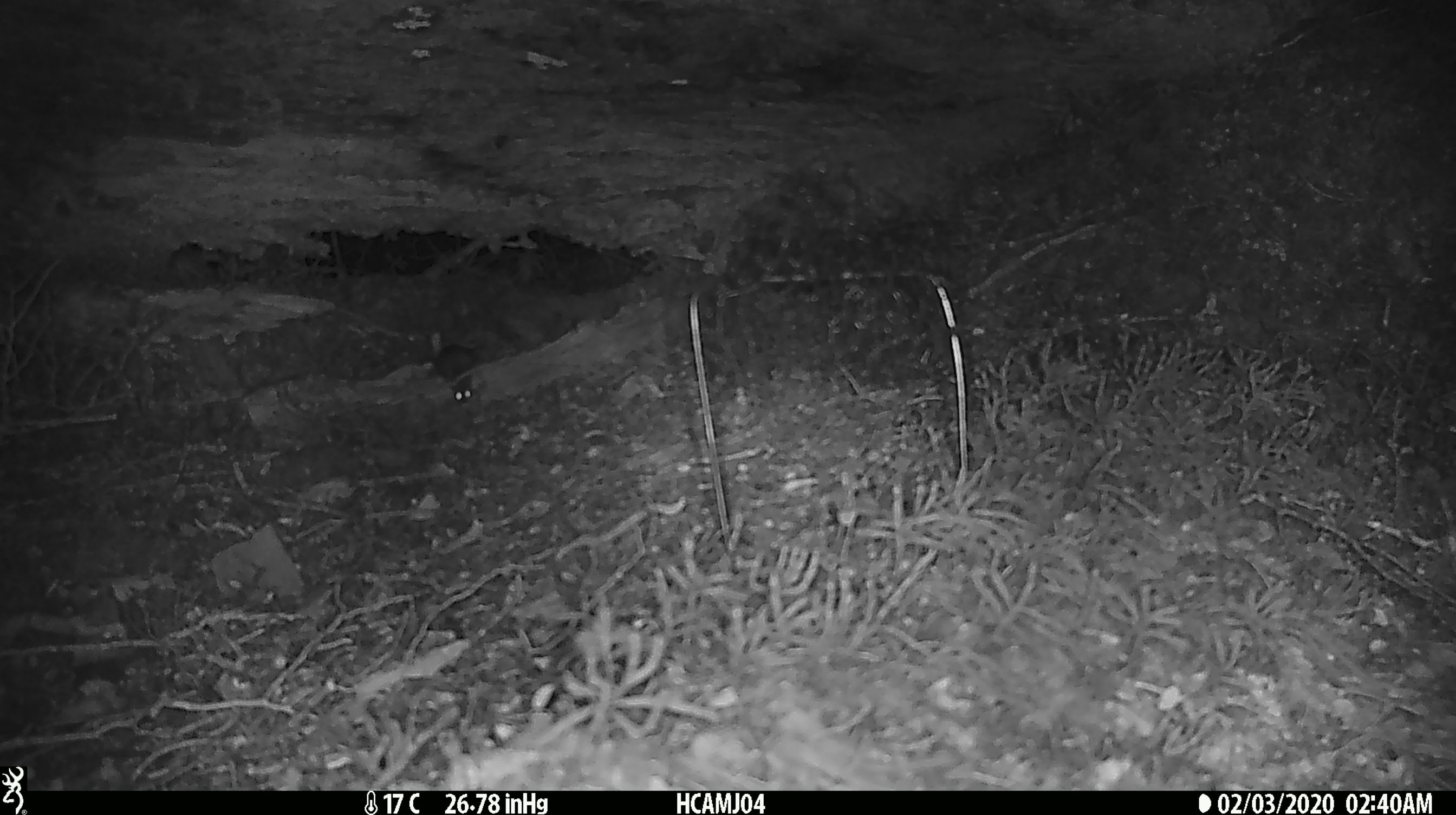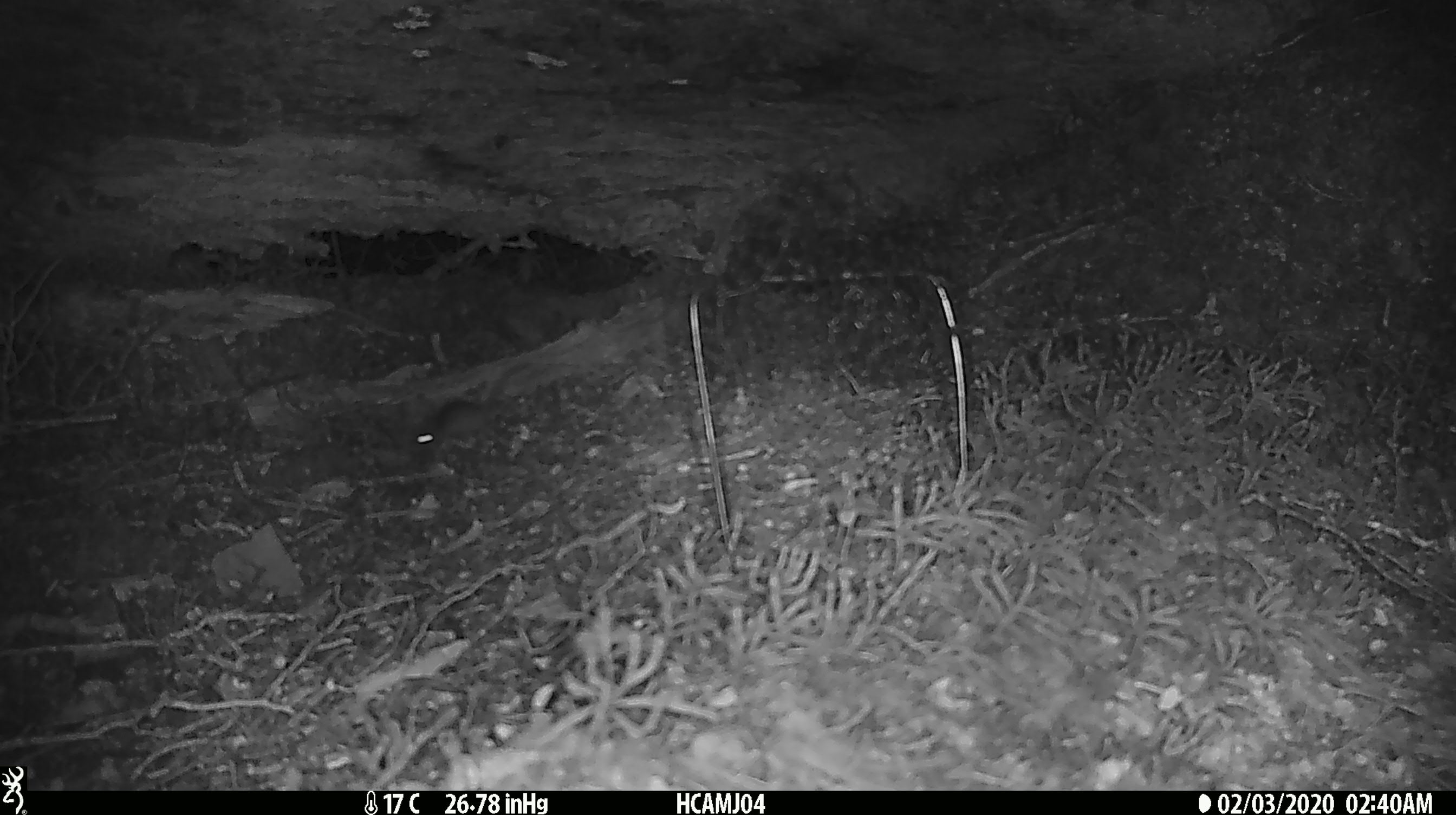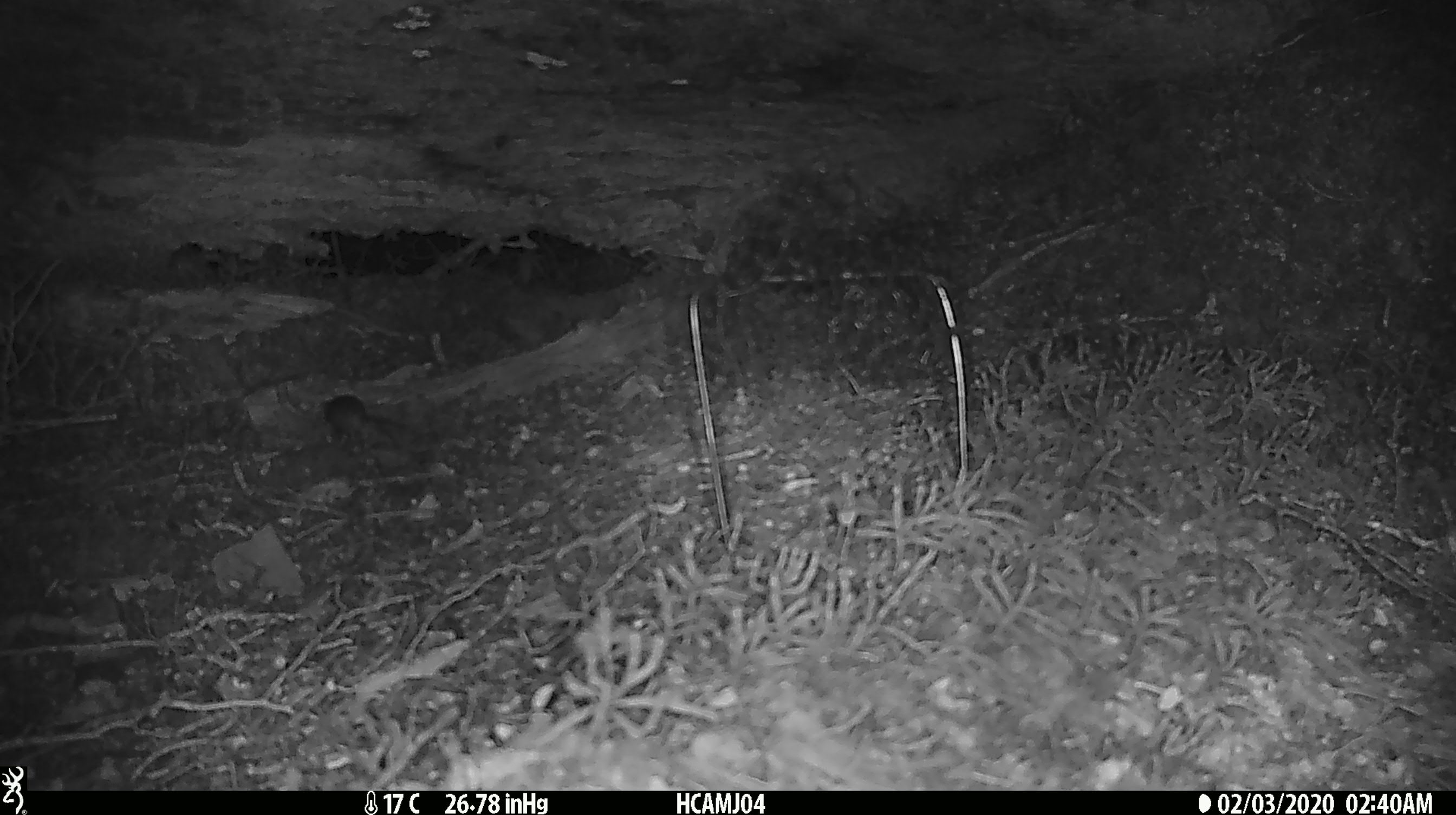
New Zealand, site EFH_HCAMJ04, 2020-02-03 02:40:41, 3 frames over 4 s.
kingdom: Animalia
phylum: Chordata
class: Mammalia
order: Rodentia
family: Muridae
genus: Mus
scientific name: Mus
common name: mouse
Mouse (Mus).